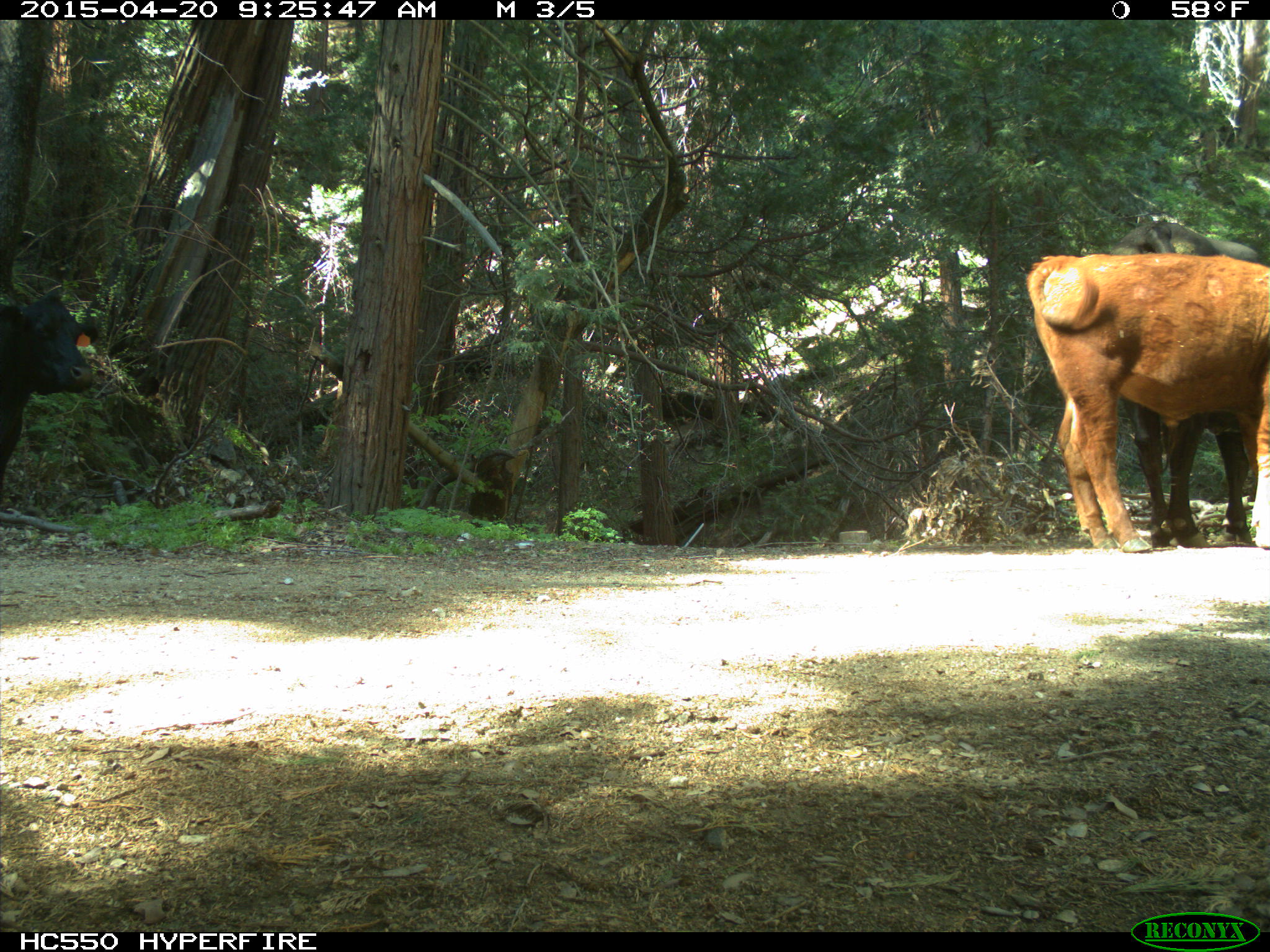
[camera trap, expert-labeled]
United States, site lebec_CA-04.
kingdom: Animalia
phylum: Chordata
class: Mammalia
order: Artiodactyla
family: Bovidae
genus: Bos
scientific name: Bos taurus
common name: domestic cow